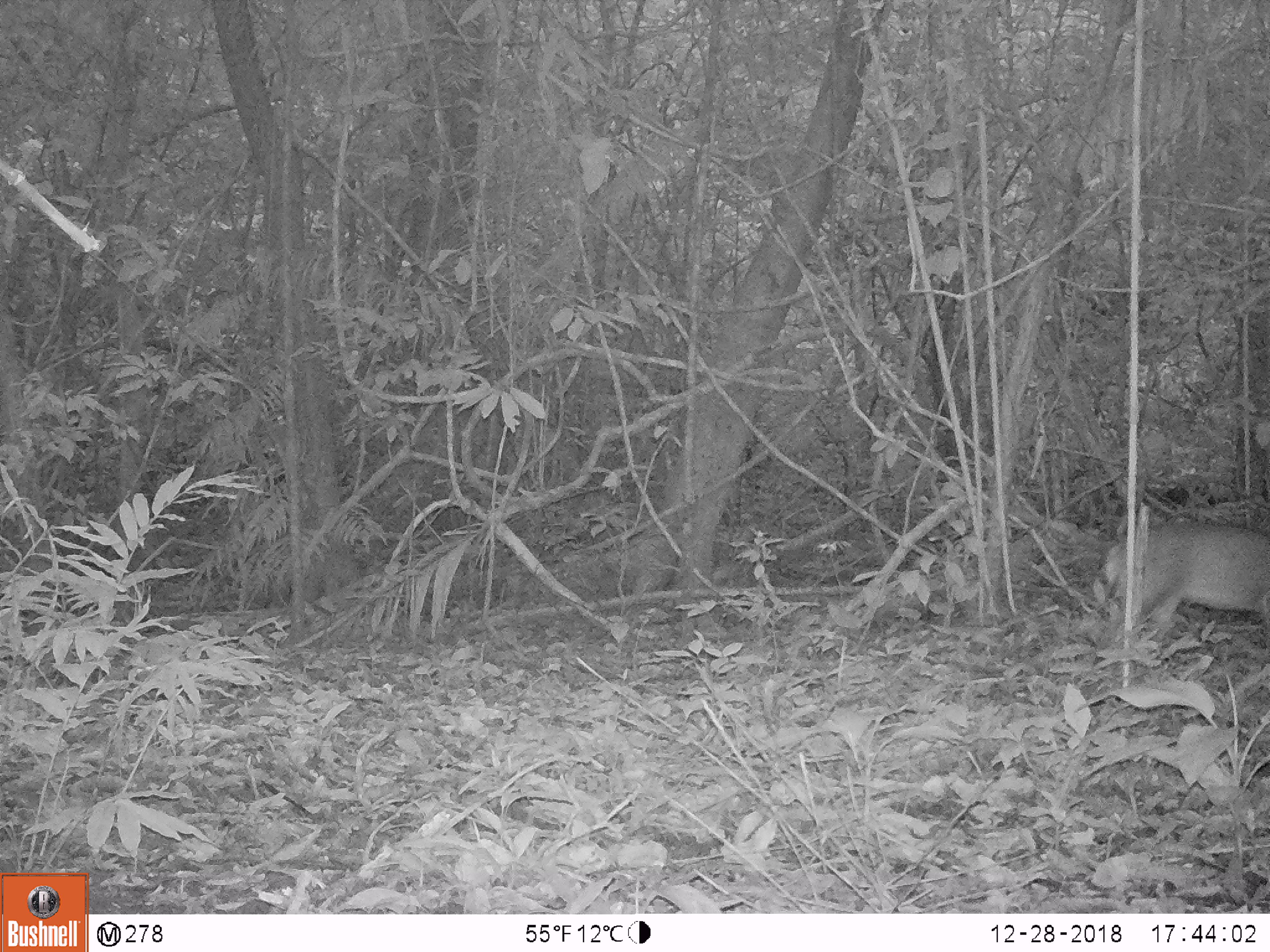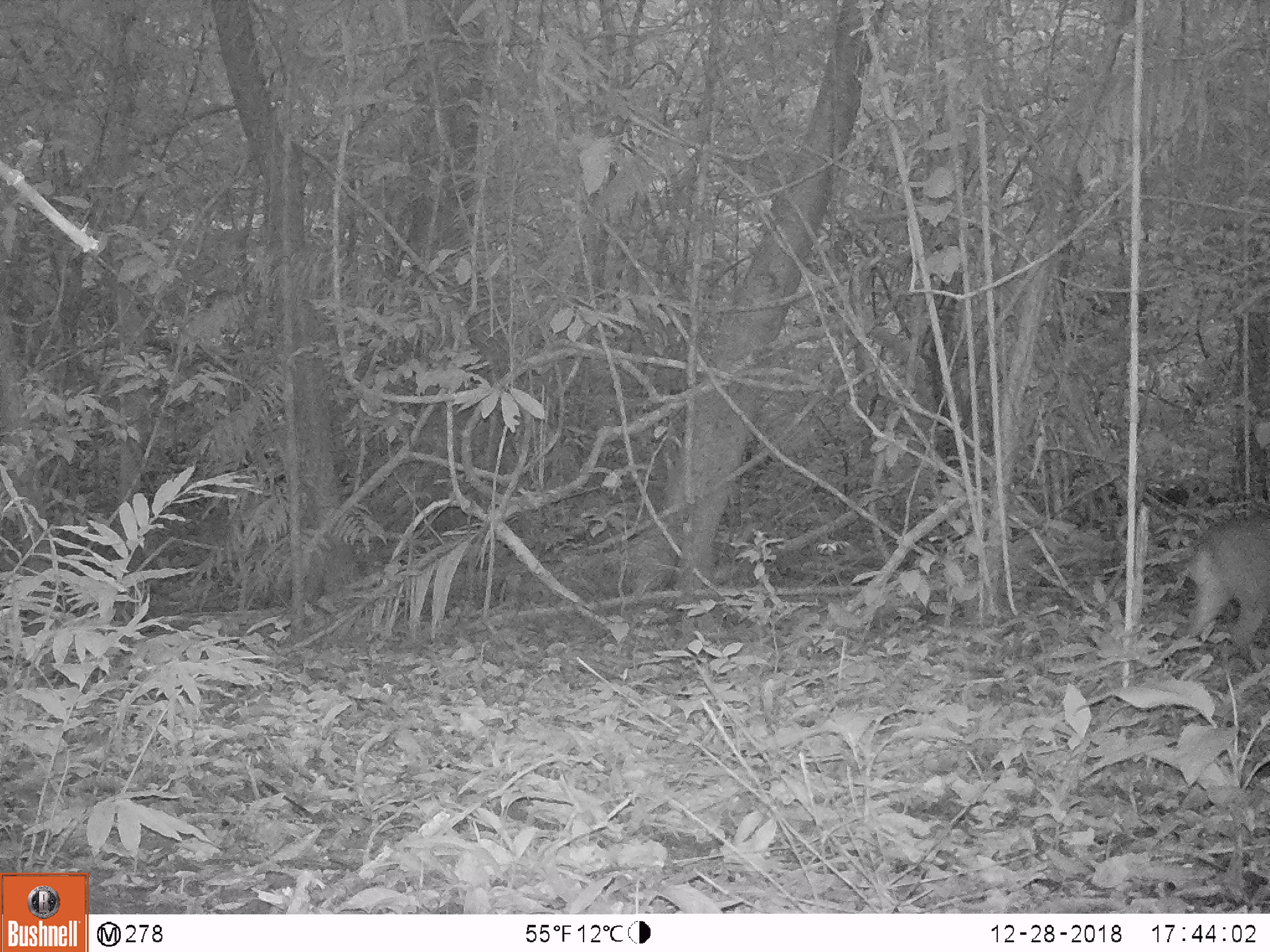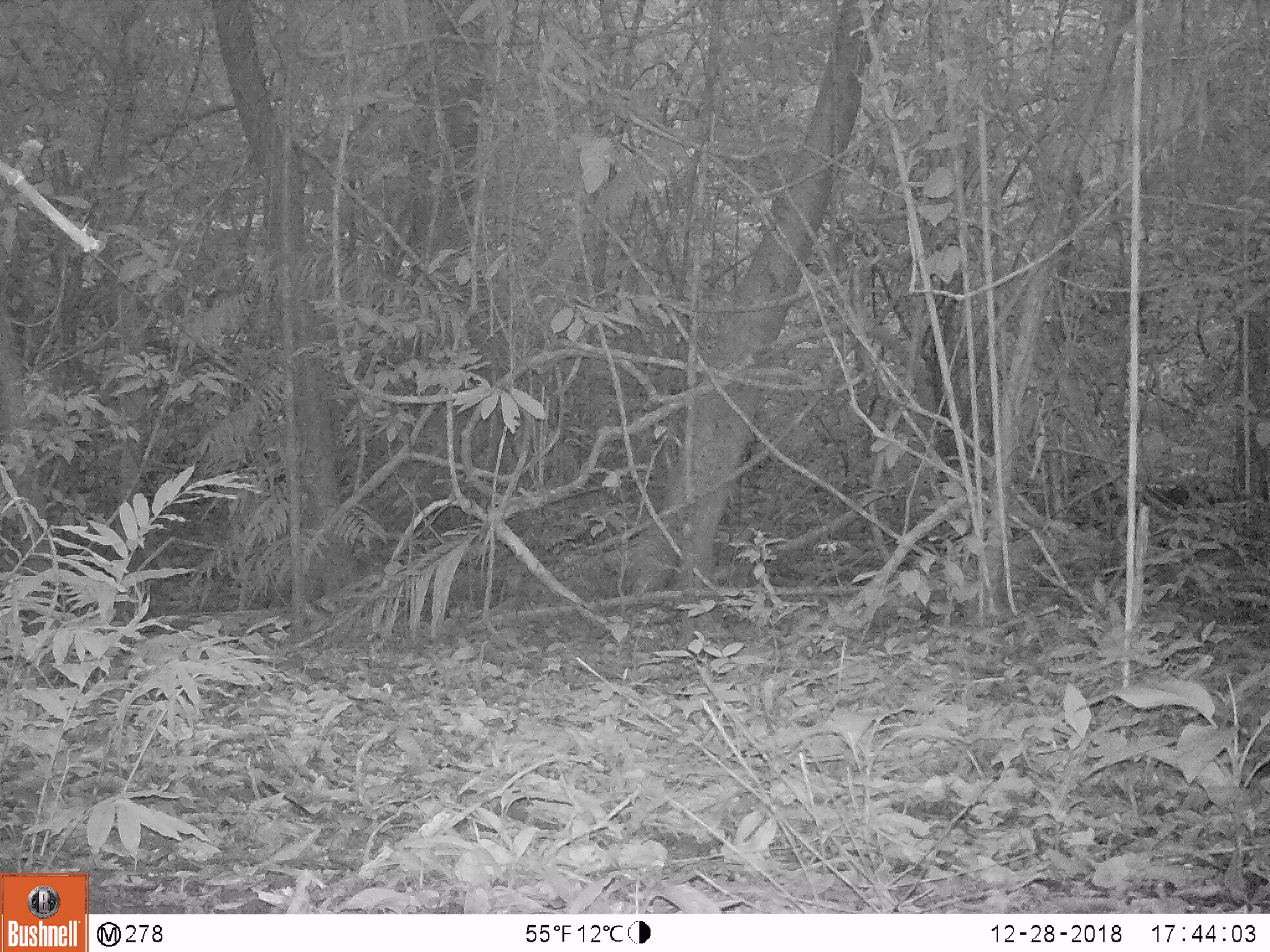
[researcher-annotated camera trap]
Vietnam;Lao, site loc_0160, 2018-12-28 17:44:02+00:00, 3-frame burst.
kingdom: Animalia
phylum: Chordata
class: Mammalia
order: Artiodactyla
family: Cervidae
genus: Muntiacus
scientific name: Muntiacus vuquangensis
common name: large-antlered muntjac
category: large antlered muntjac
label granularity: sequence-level